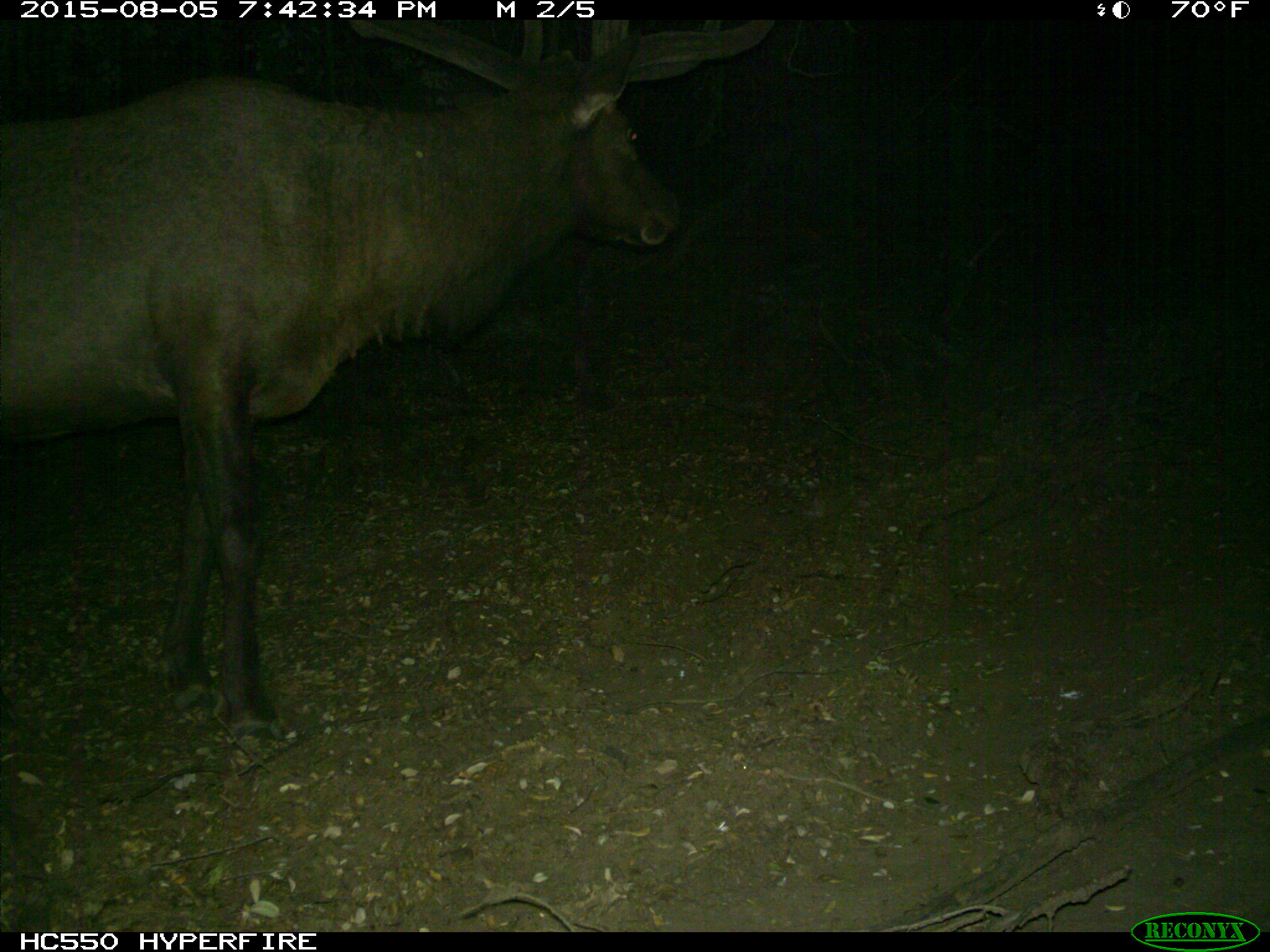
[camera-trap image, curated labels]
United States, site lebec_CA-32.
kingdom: Animalia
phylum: Chordata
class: Mammalia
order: Artiodactyla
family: Cervidae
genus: Cervus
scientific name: Cervus canadensis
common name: elk